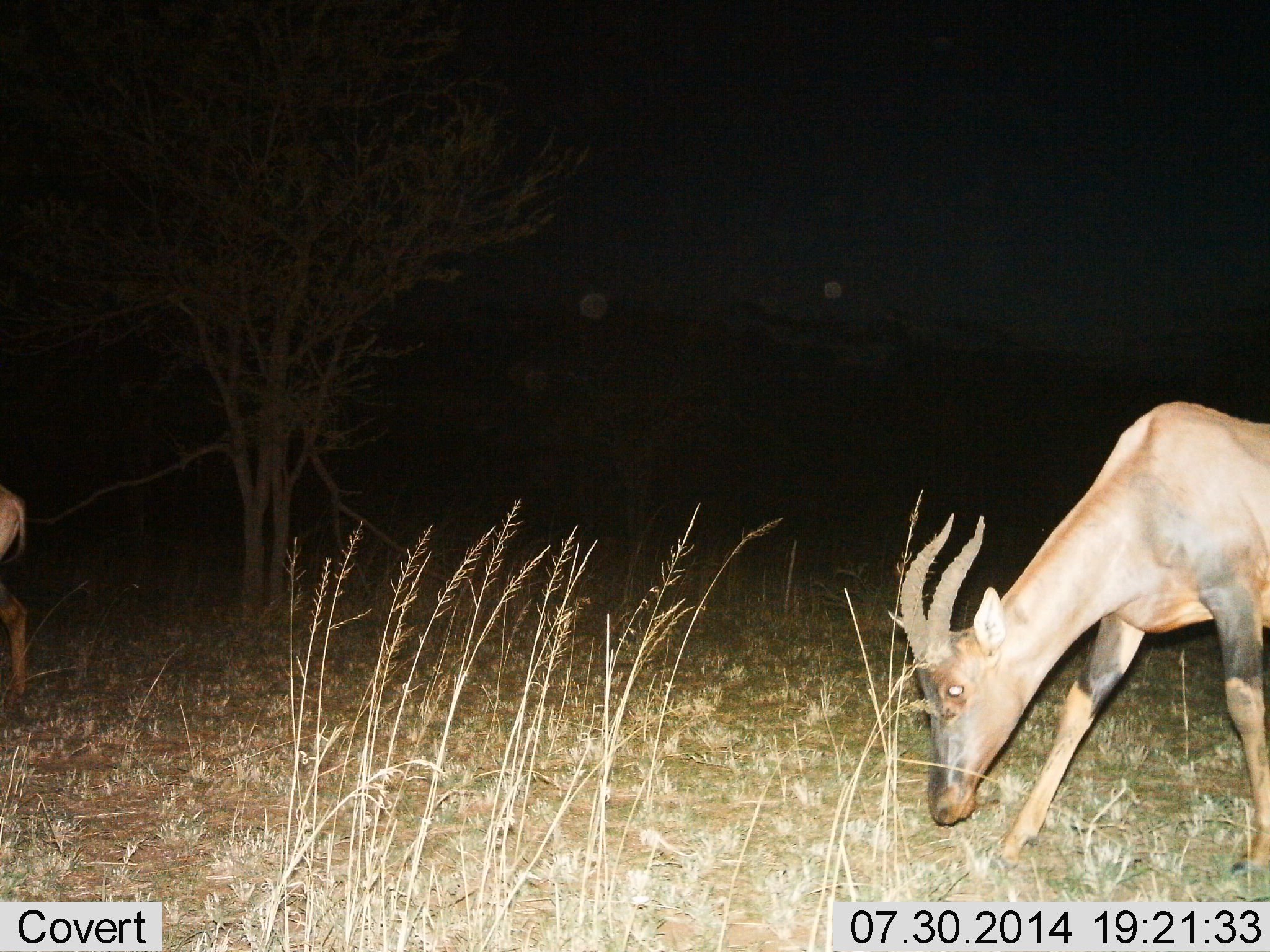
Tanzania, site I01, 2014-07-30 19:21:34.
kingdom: Animalia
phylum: Chordata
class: Mammalia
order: Artiodactyla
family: Bovidae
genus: Damaliscus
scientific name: Damaliscus lunatus jimela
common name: topi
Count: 2.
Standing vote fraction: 20%.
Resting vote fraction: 0%.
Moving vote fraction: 50%.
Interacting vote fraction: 0%.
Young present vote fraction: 0%.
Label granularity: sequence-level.